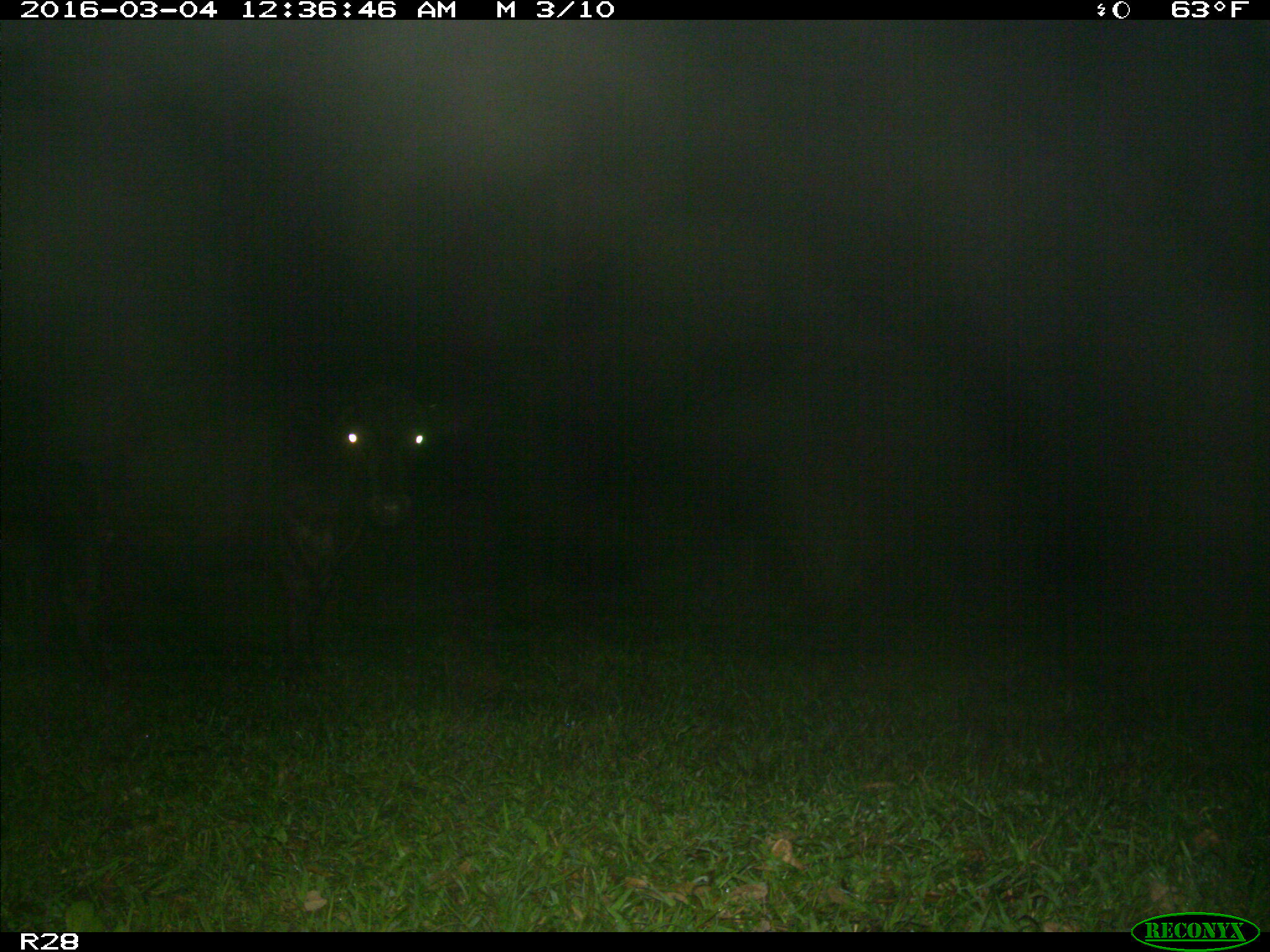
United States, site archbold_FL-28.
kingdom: Animalia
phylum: Chordata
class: Mammalia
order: Artiodactyla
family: Bovidae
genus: Bos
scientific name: Bos taurus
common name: domestic cow